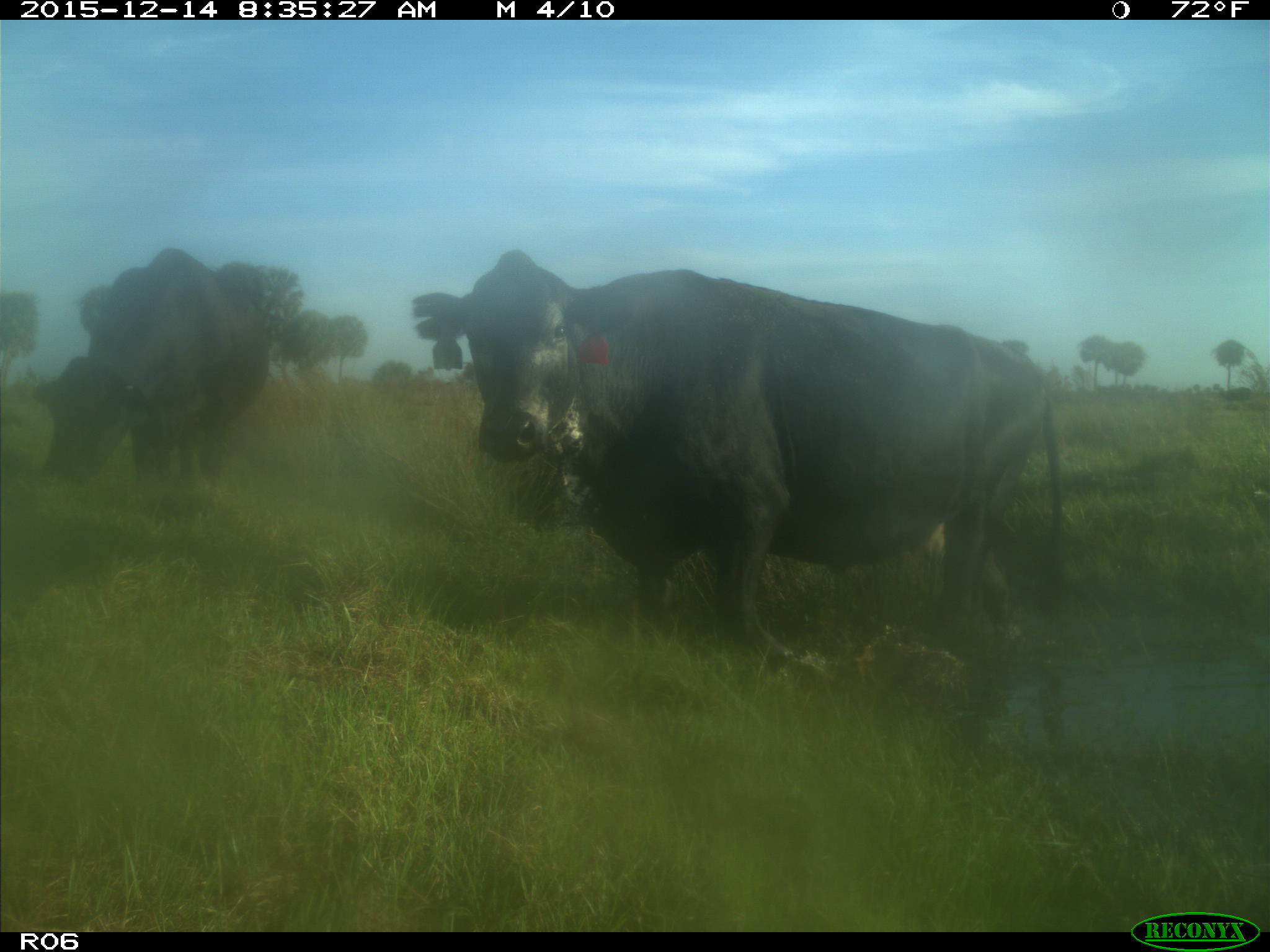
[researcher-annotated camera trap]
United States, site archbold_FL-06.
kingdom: Animalia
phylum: Chordata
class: Mammalia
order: Artiodactyla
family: Bovidae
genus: Bos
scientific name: Bos taurus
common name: domestic cow